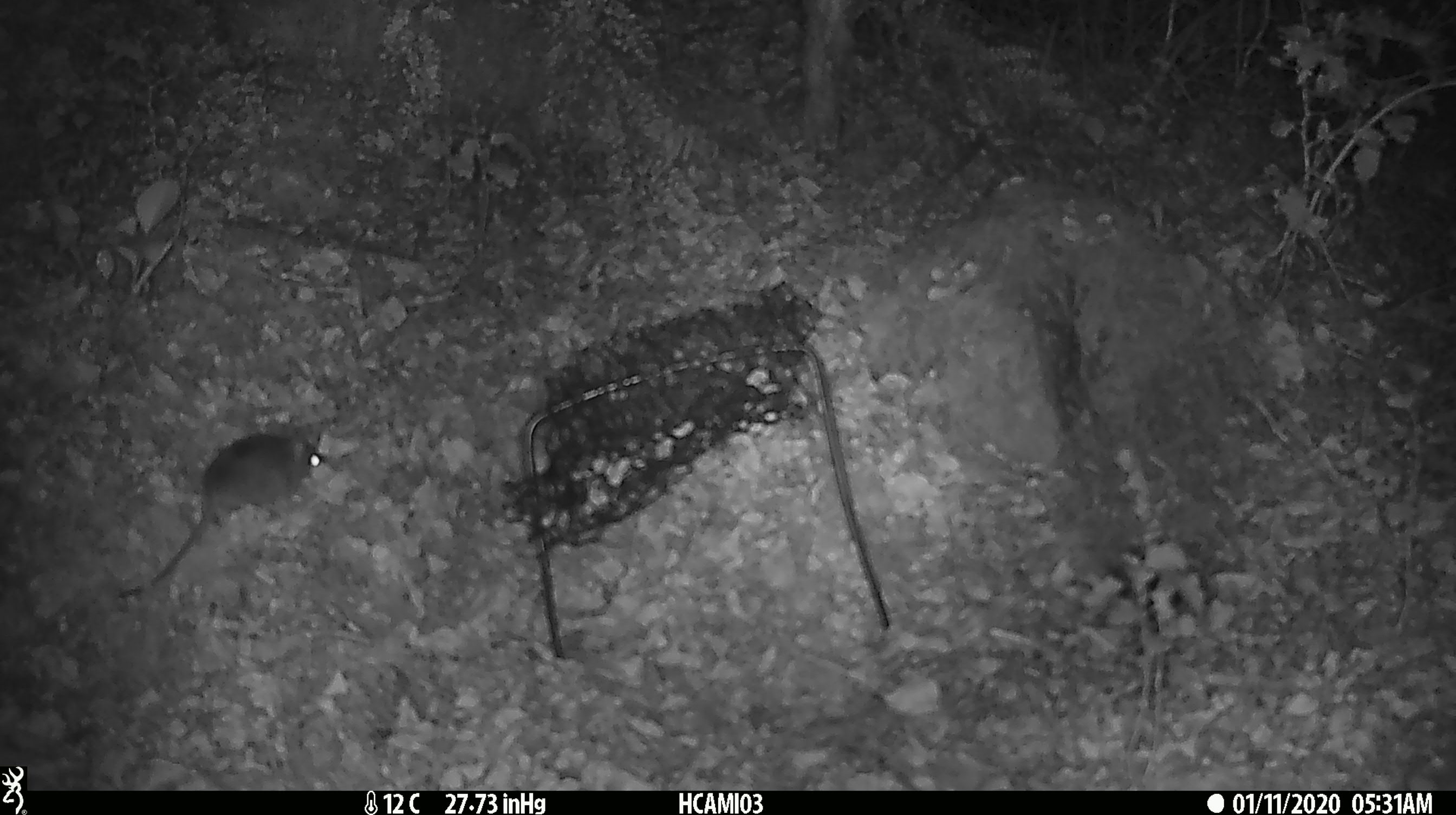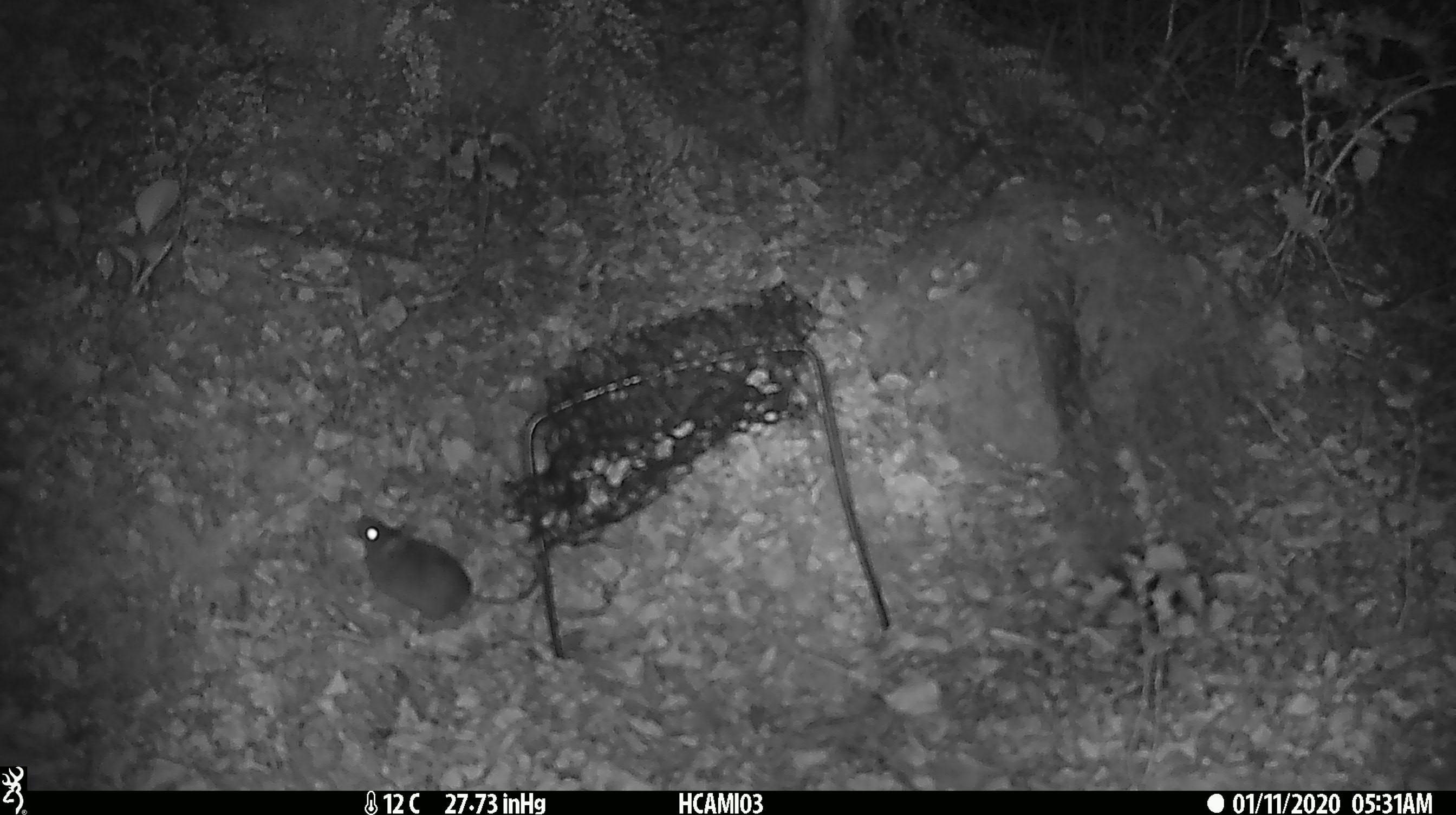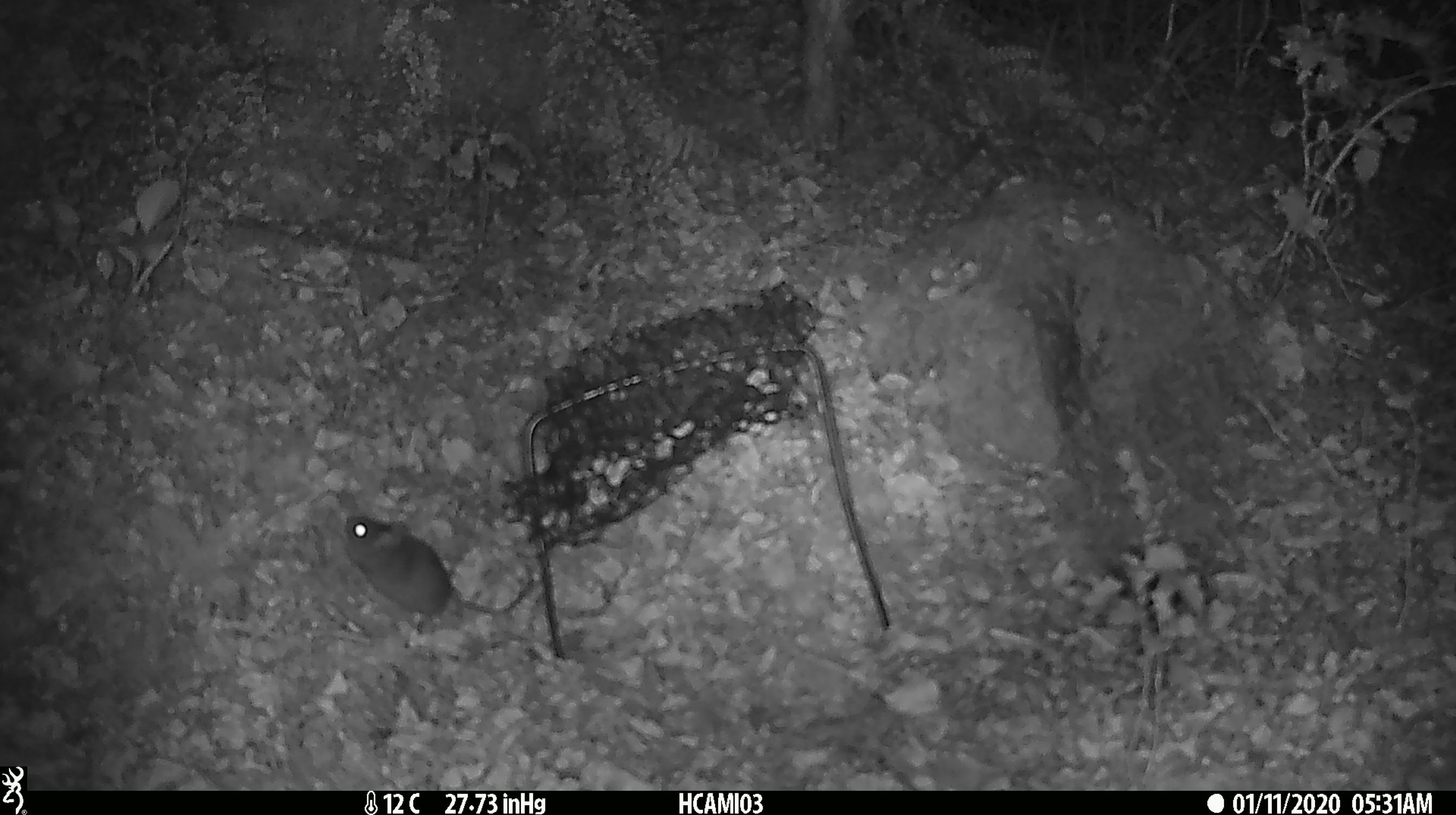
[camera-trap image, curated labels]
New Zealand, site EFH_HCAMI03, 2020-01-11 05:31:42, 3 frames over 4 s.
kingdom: Animalia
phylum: Chordata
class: Mammalia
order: Rodentia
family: Muridae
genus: Mus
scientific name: Mus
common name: mouse